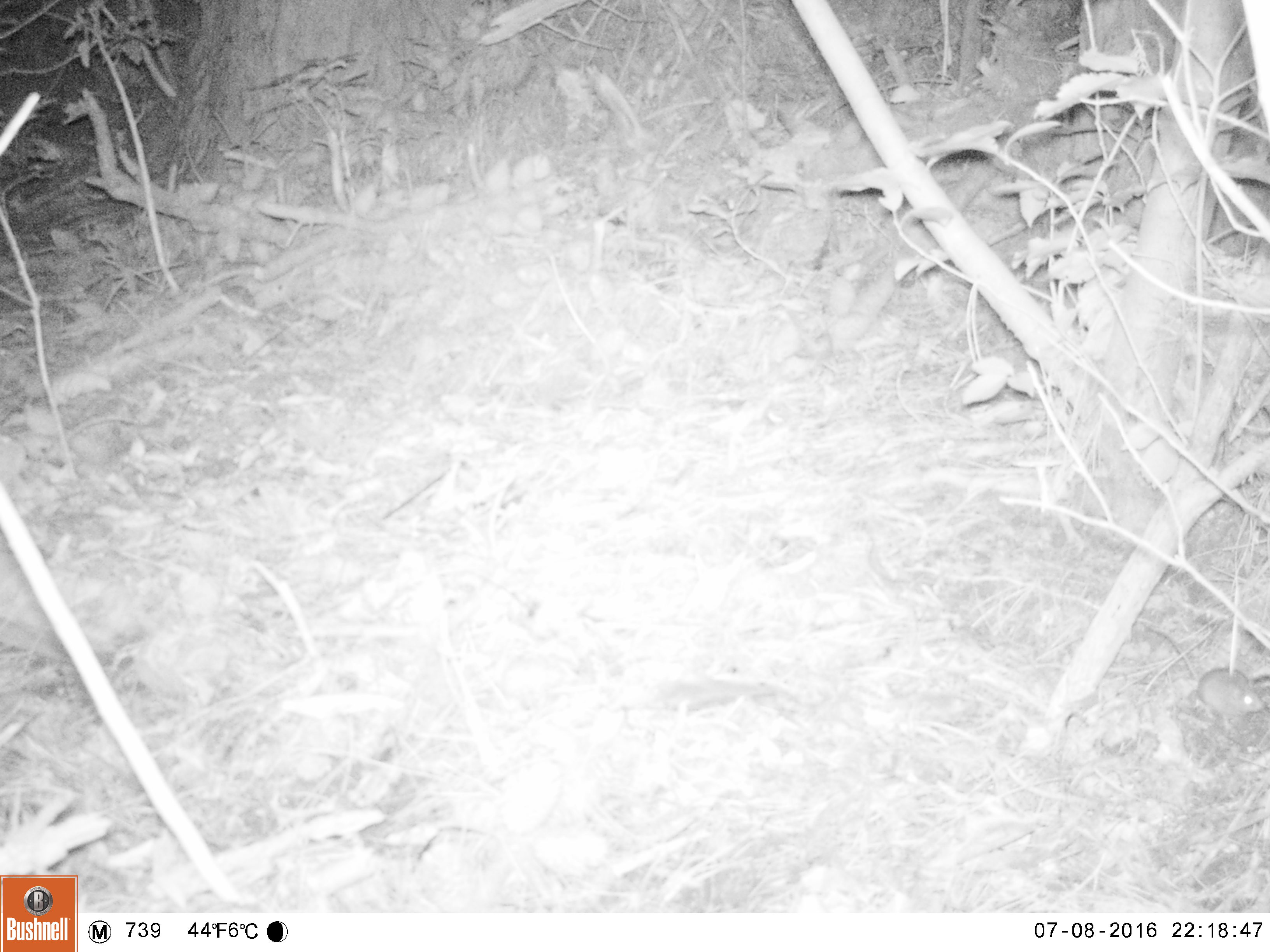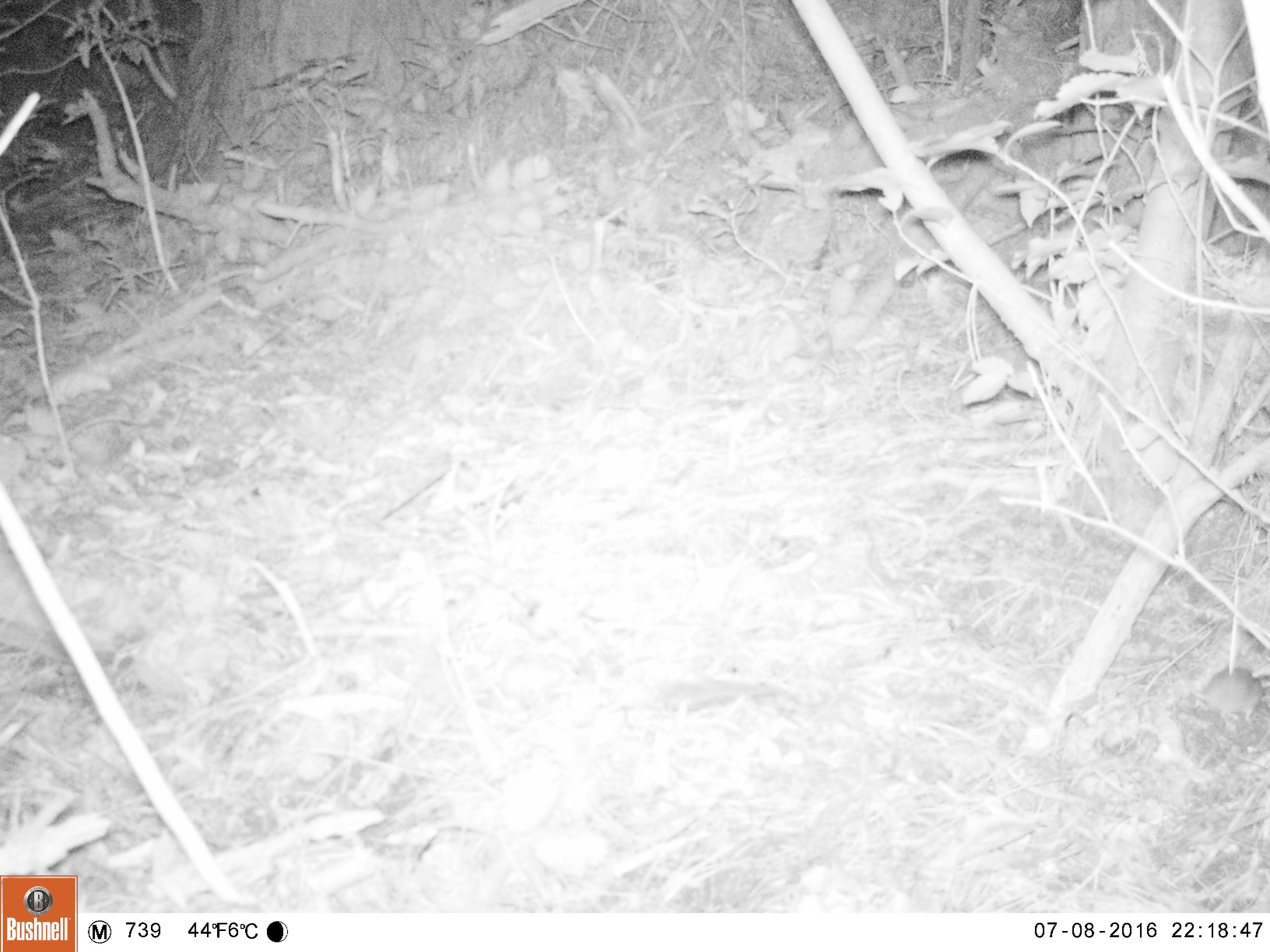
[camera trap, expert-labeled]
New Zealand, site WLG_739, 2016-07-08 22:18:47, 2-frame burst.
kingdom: Animalia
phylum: Chordata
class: Mammalia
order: Rodentia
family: Muridae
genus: Mus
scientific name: Mus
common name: mouse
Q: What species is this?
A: Mouse (Mus).